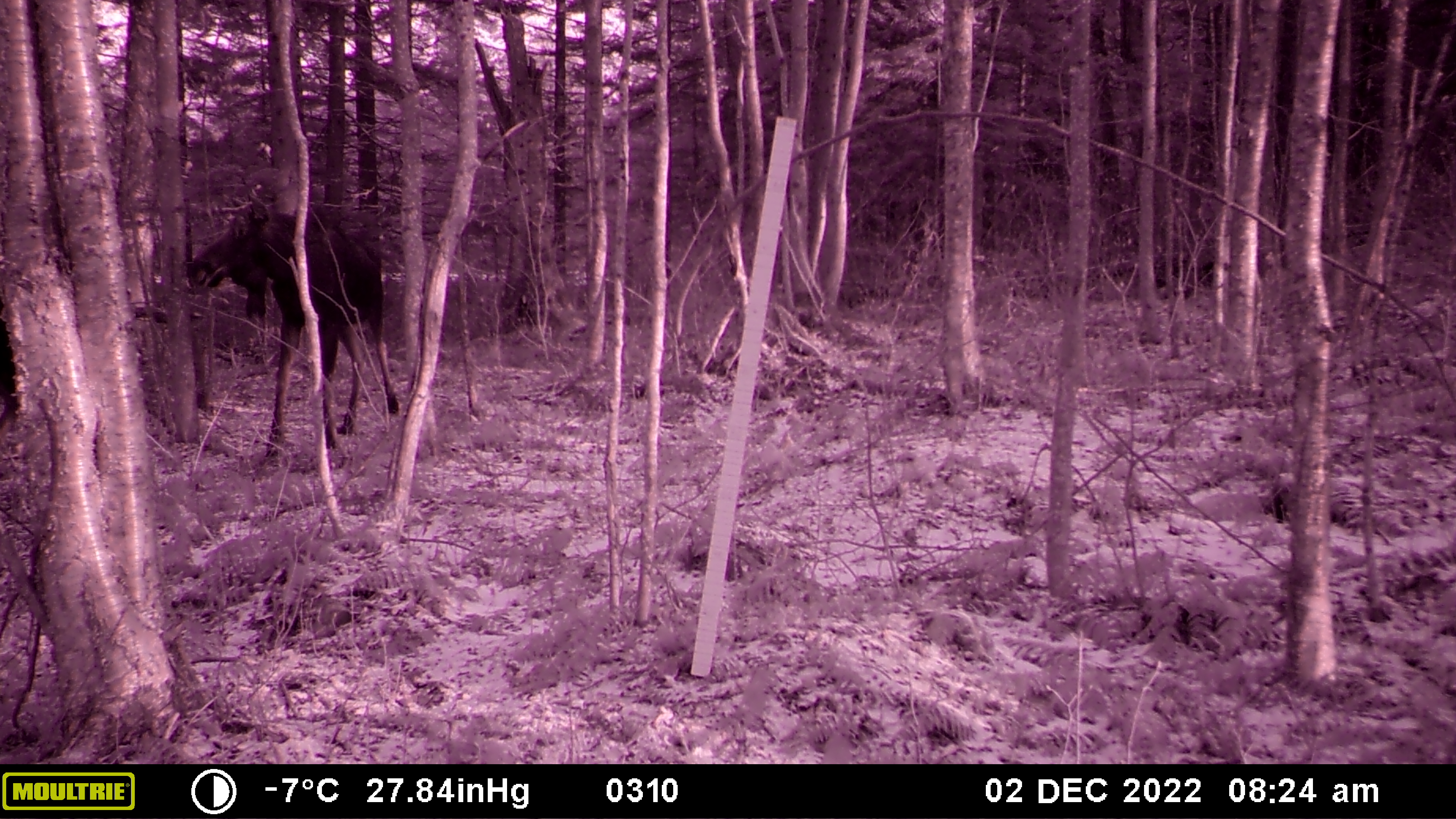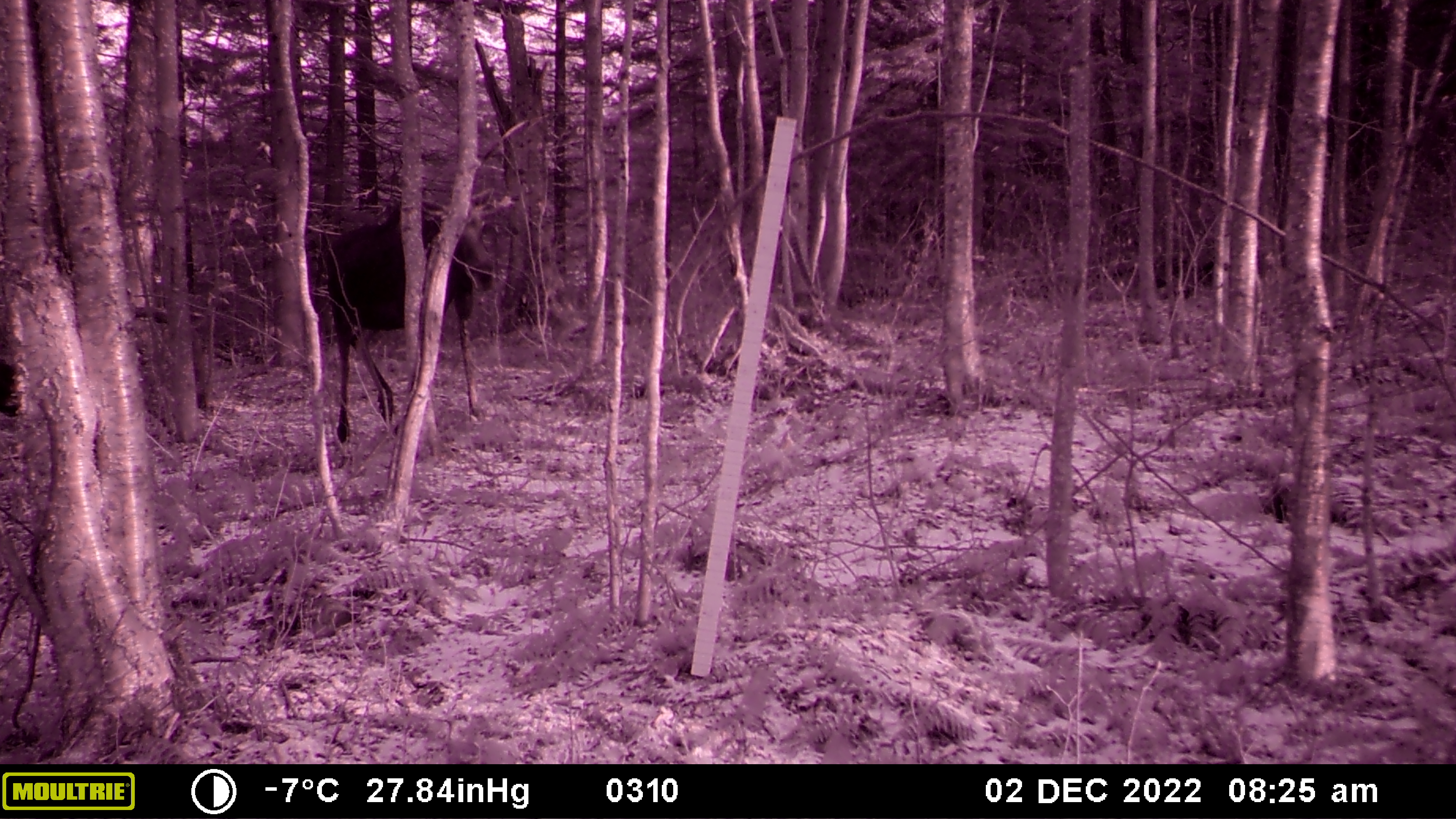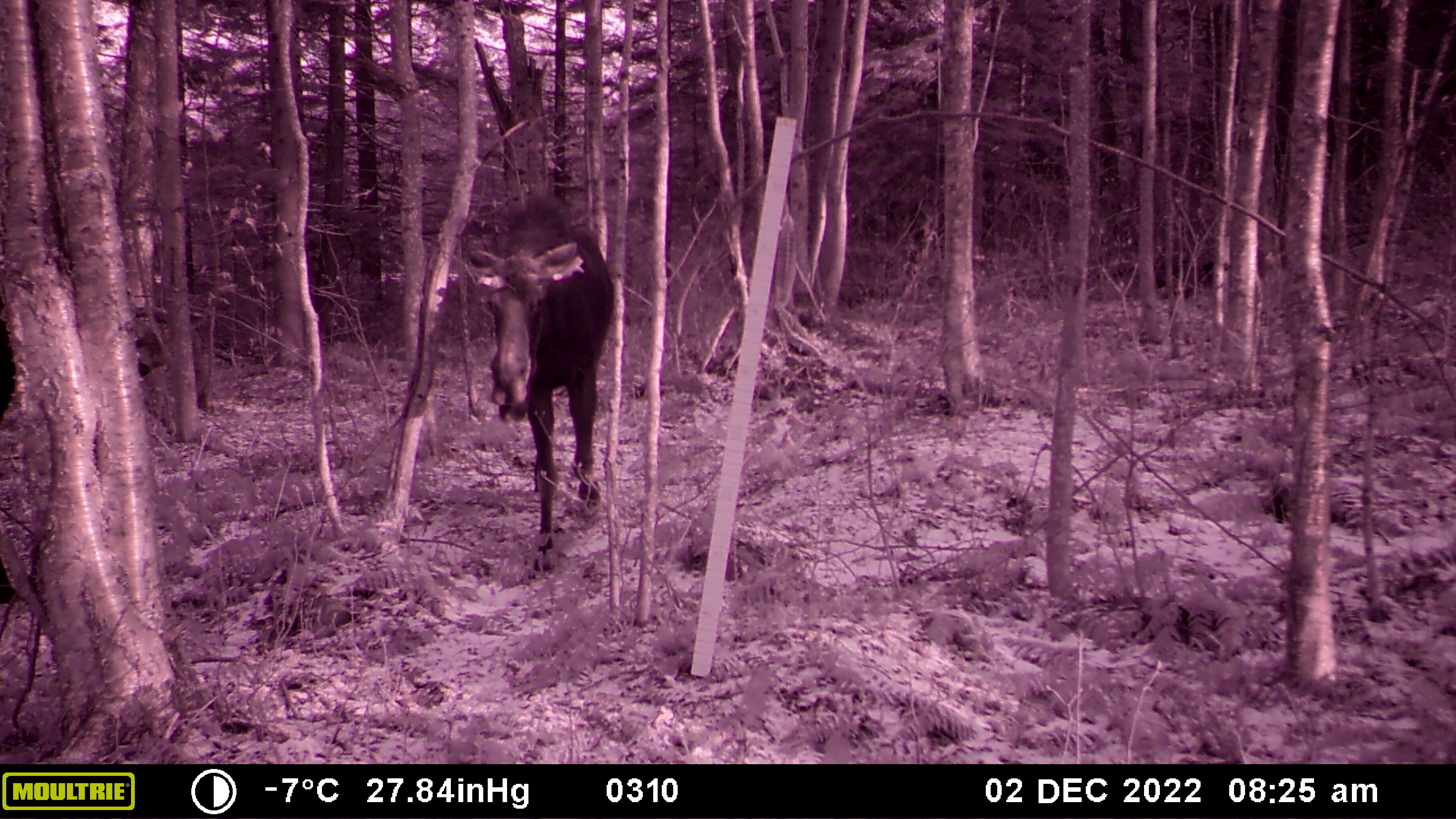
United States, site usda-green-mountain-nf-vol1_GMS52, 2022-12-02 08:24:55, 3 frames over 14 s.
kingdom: Animalia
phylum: Chordata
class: Mammalia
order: Artiodactyla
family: Cervidae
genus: Alces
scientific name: Alces alces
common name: moose